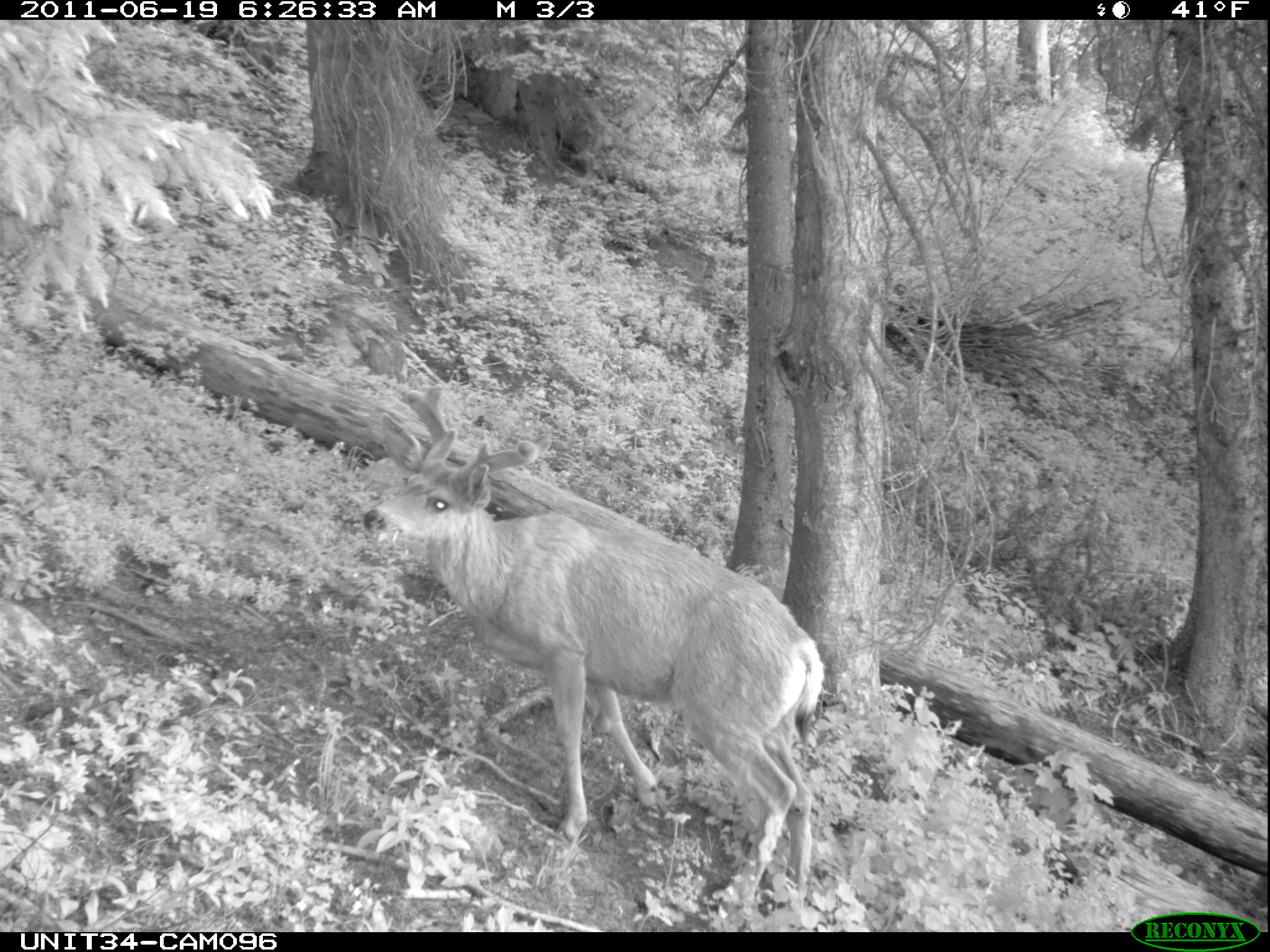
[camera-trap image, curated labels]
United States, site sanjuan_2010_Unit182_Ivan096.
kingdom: Animalia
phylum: Chordata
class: Mammalia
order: Artiodactyla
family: Cervidae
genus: Odocoileus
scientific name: Odocoileus hemionus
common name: mule deer